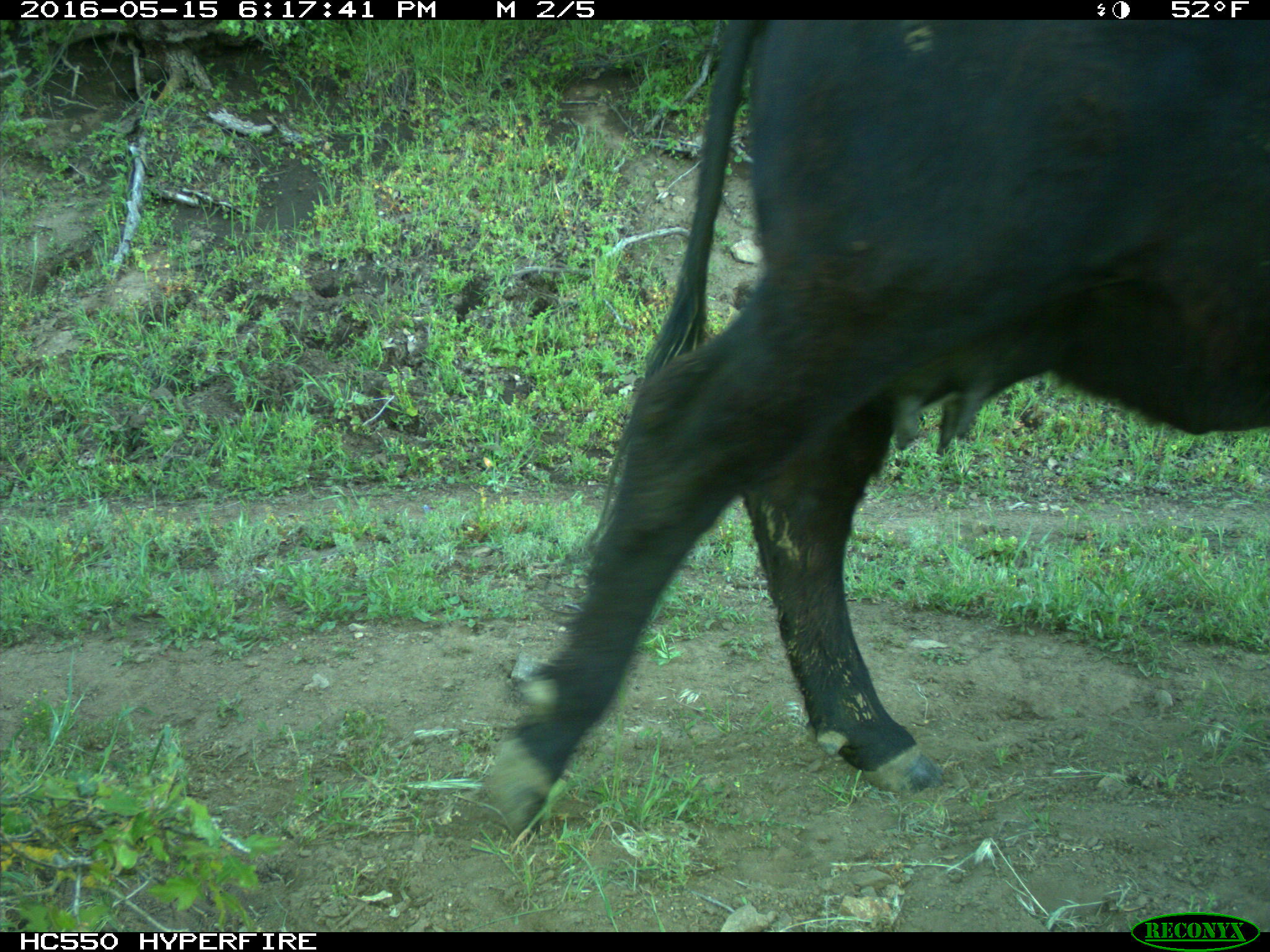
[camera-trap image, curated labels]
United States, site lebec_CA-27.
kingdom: Animalia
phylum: Chordata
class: Mammalia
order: Artiodactyla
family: Bovidae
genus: Bos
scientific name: Bos taurus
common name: domestic cow